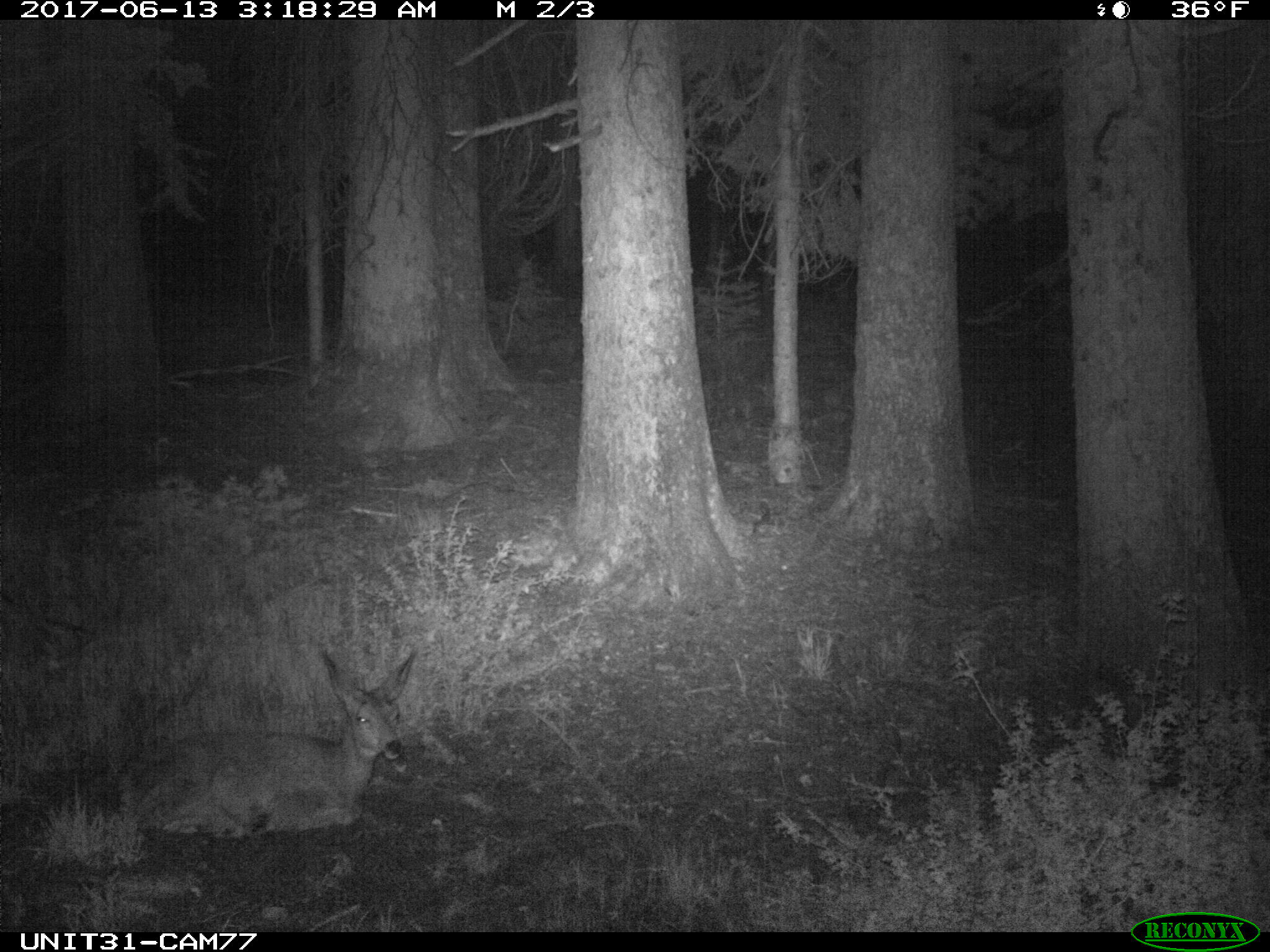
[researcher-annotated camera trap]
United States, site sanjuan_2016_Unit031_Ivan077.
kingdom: Animalia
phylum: Chordata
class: Mammalia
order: Artiodactyla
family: Cervidae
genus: Odocoileus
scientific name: Odocoileus hemionus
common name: mule deer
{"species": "Odocoileus hemionus (mule deer)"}